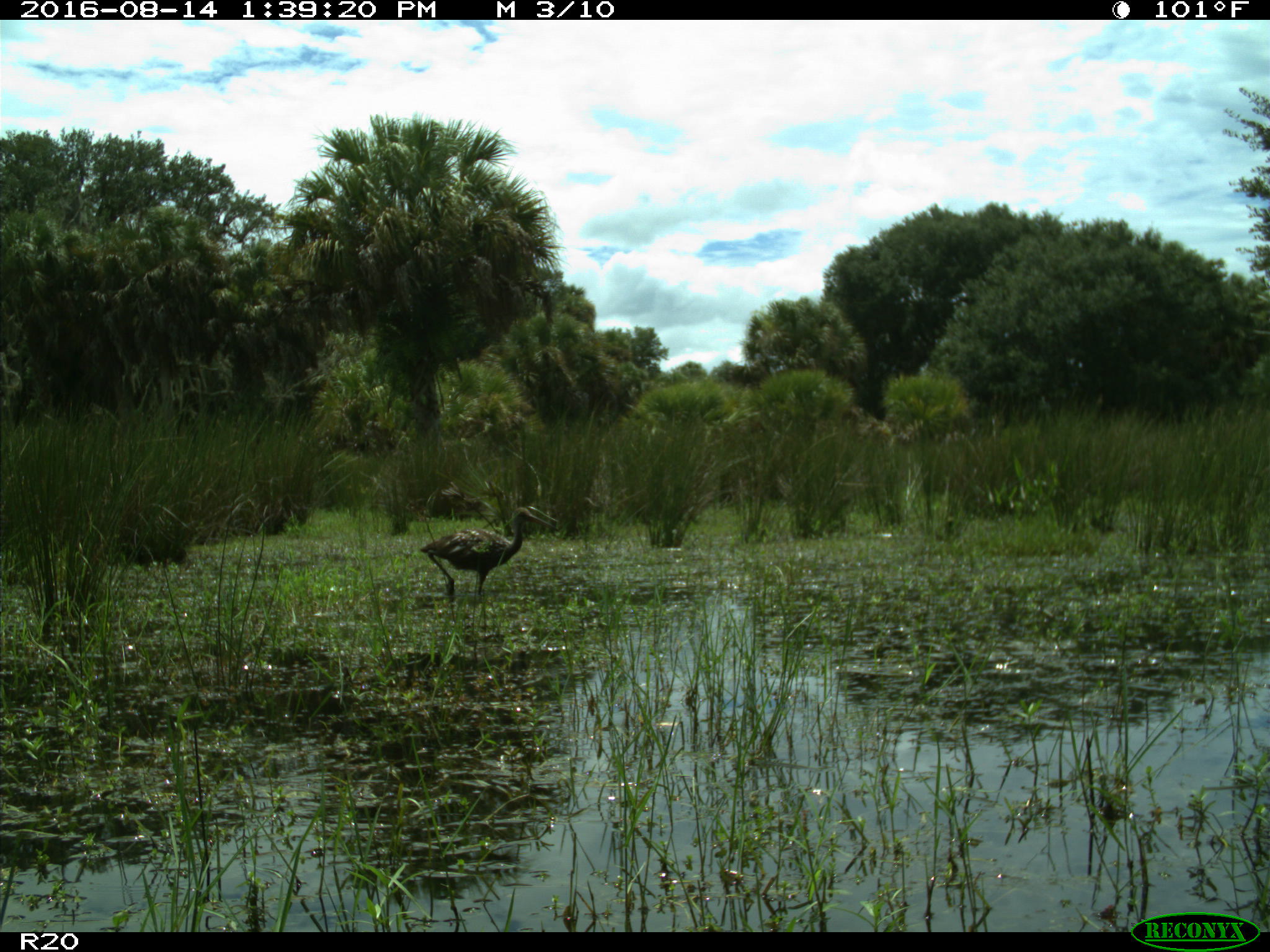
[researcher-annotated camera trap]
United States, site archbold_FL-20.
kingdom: Animalia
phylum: Chordata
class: Aves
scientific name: Aves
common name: birds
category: unidentified bird